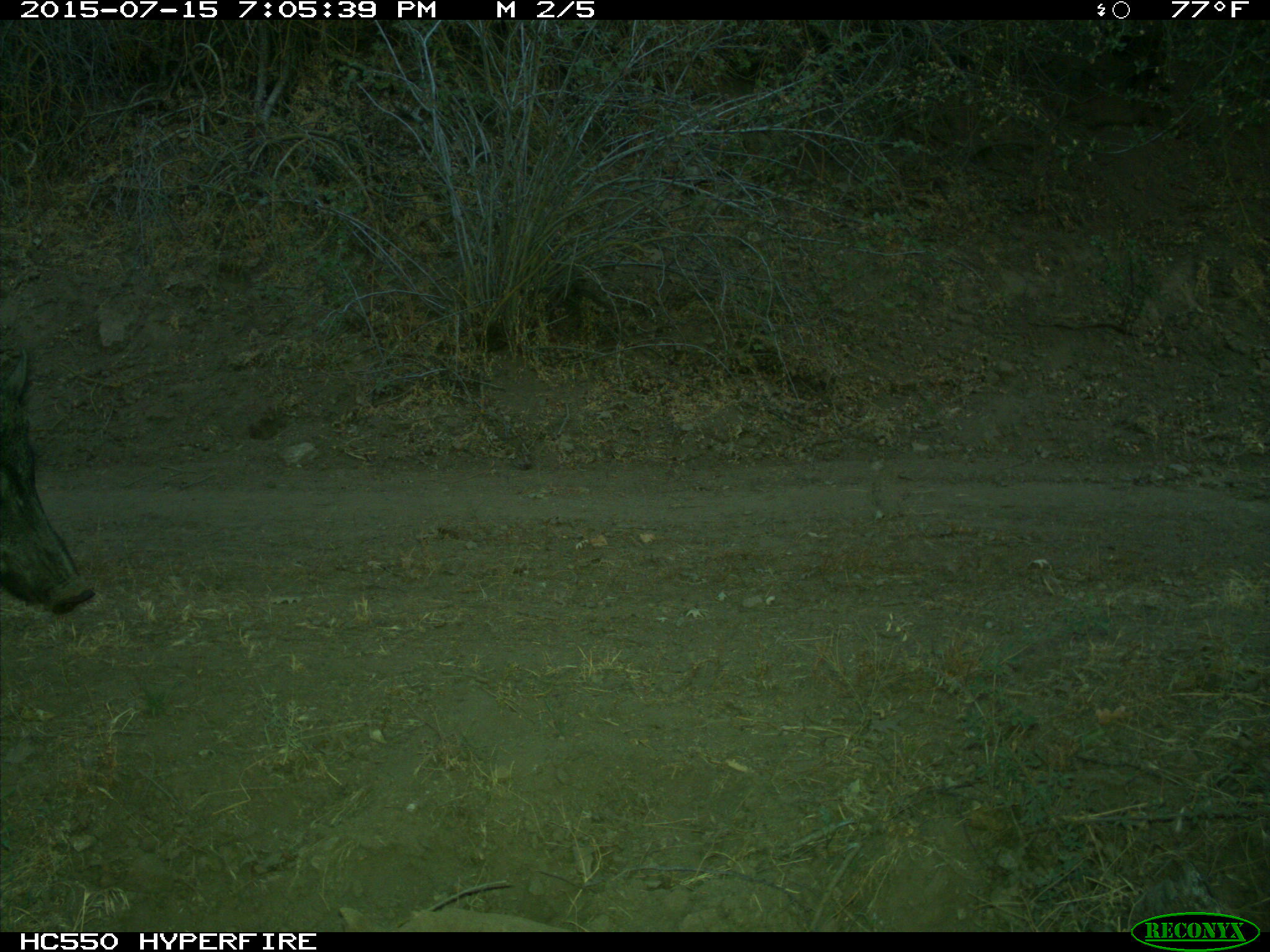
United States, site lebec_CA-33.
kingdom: Animalia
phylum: Chordata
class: Mammalia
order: Artiodactyla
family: Suidae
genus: Sus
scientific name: Sus scrofa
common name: wild boar